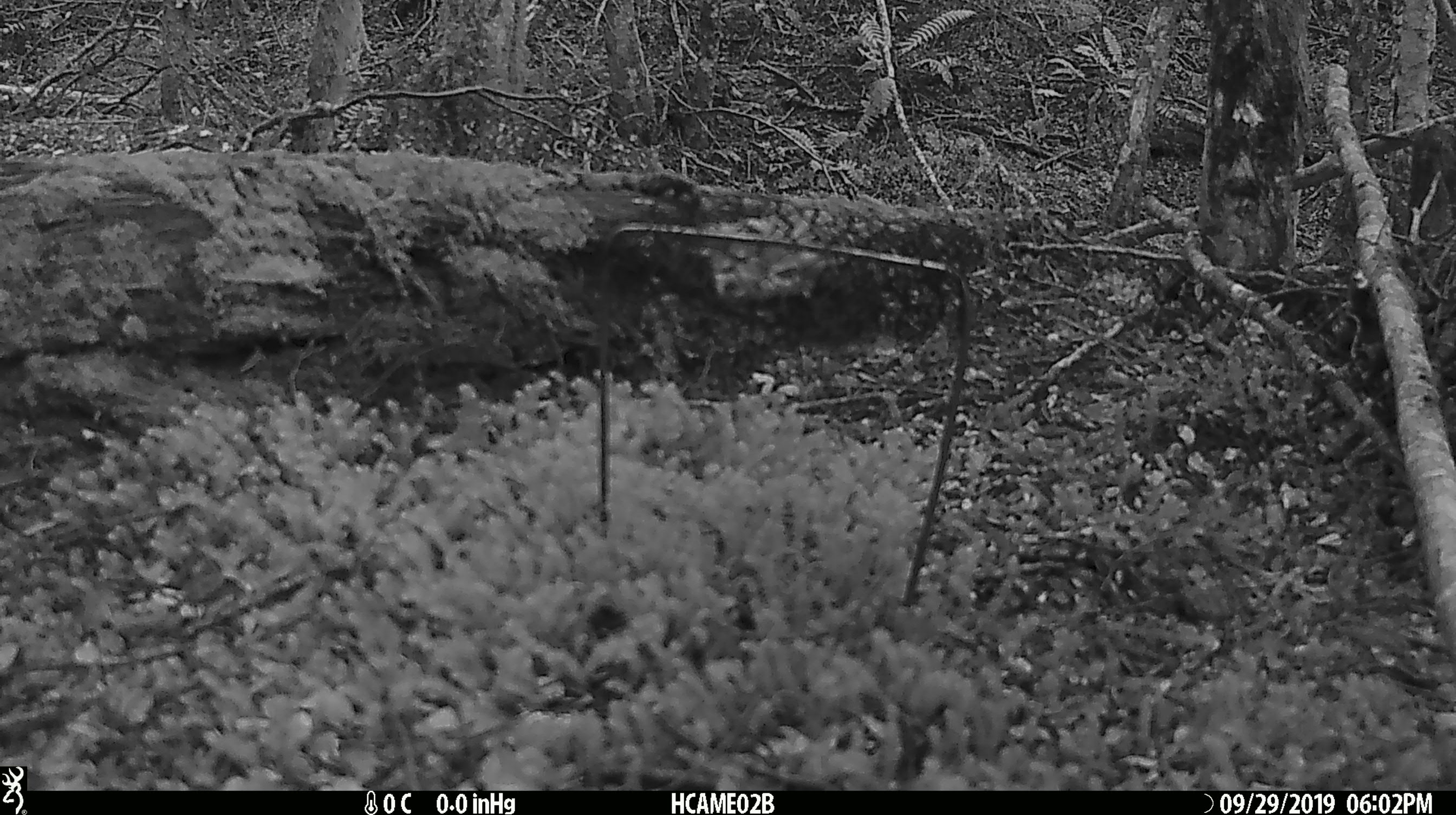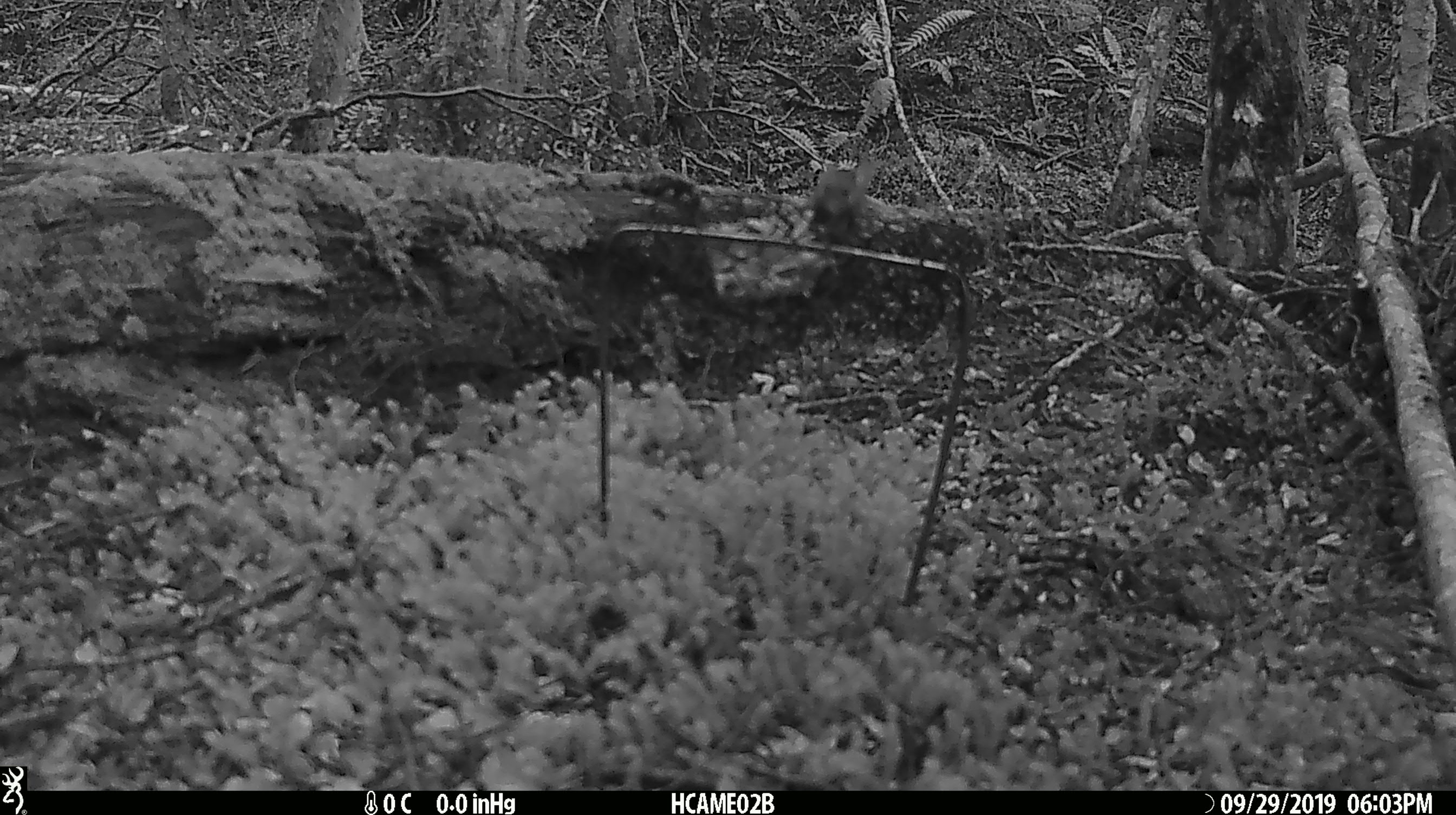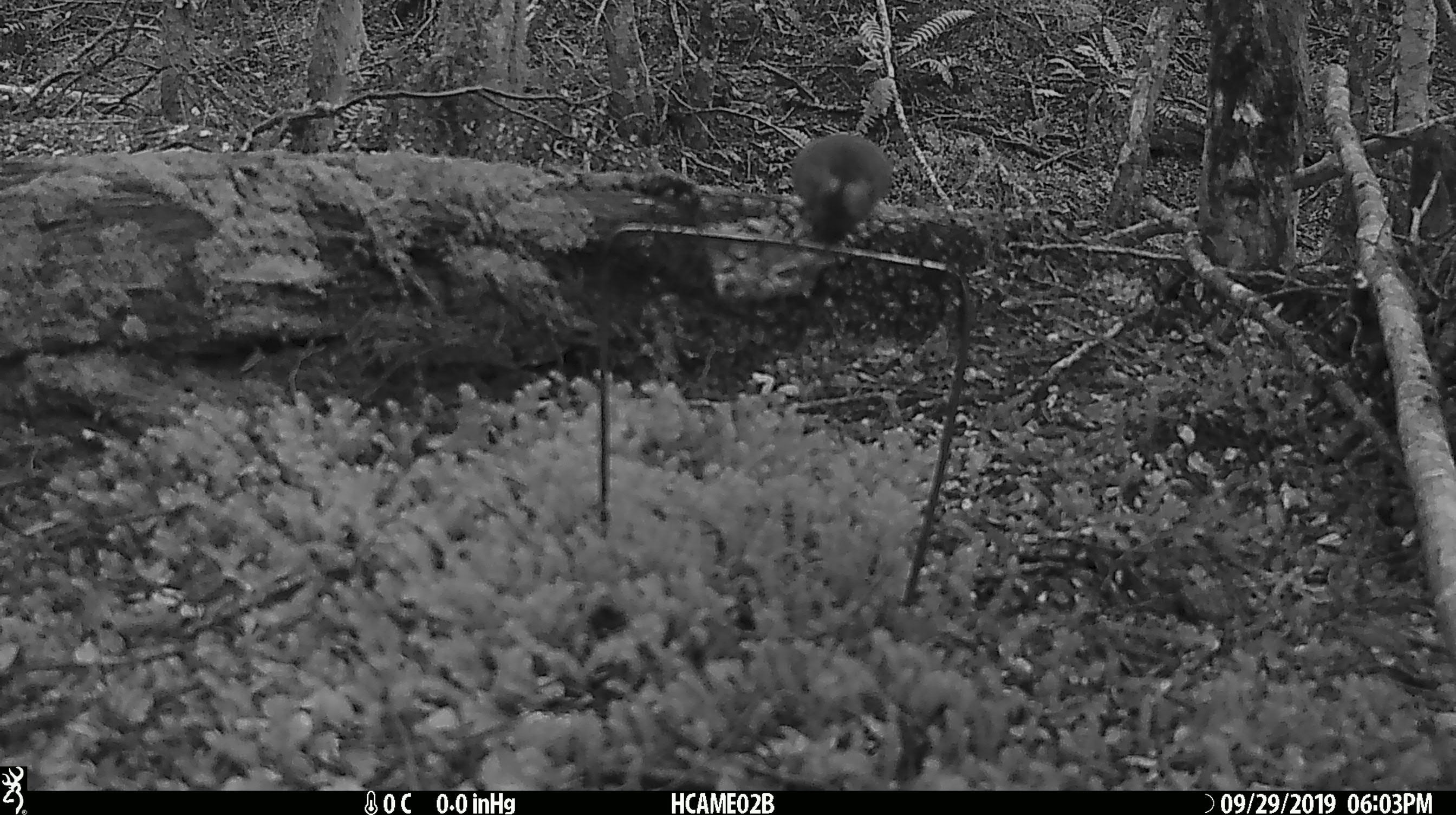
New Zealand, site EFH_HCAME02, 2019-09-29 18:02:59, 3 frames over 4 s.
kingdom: Animalia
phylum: Chordata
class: Mammalia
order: Rodentia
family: Muridae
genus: Mus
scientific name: Mus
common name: mouse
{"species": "mouse (Mus)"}